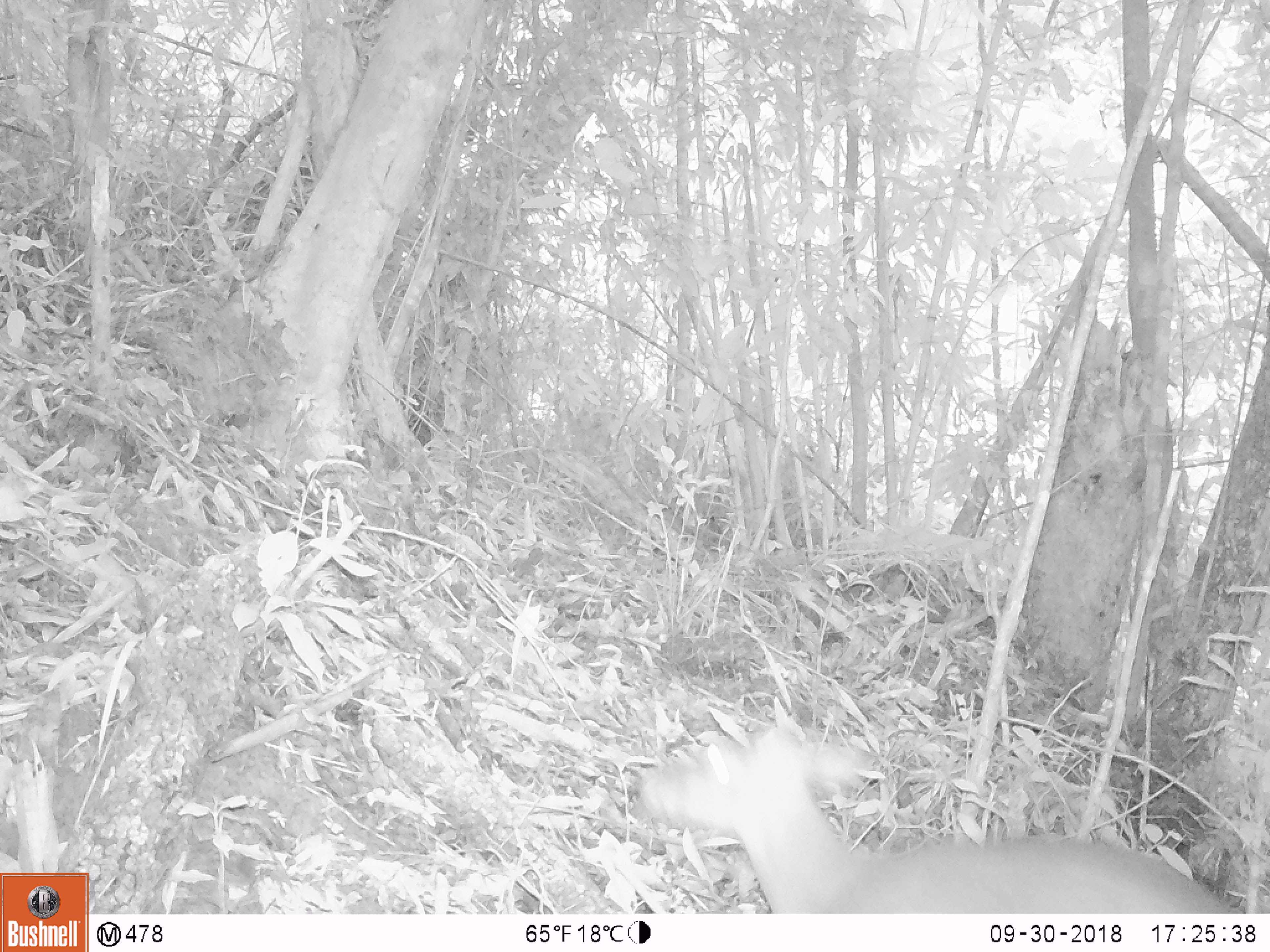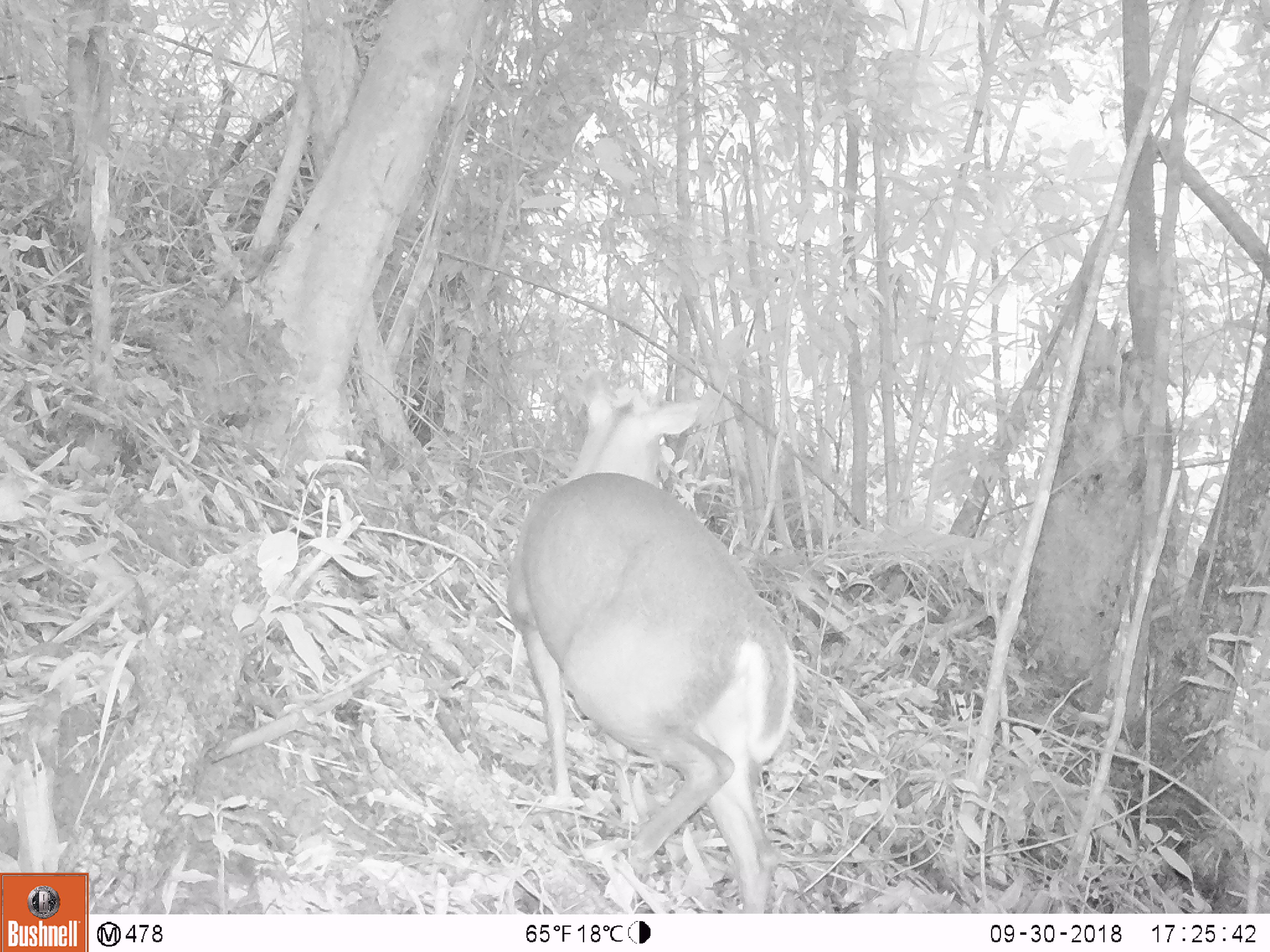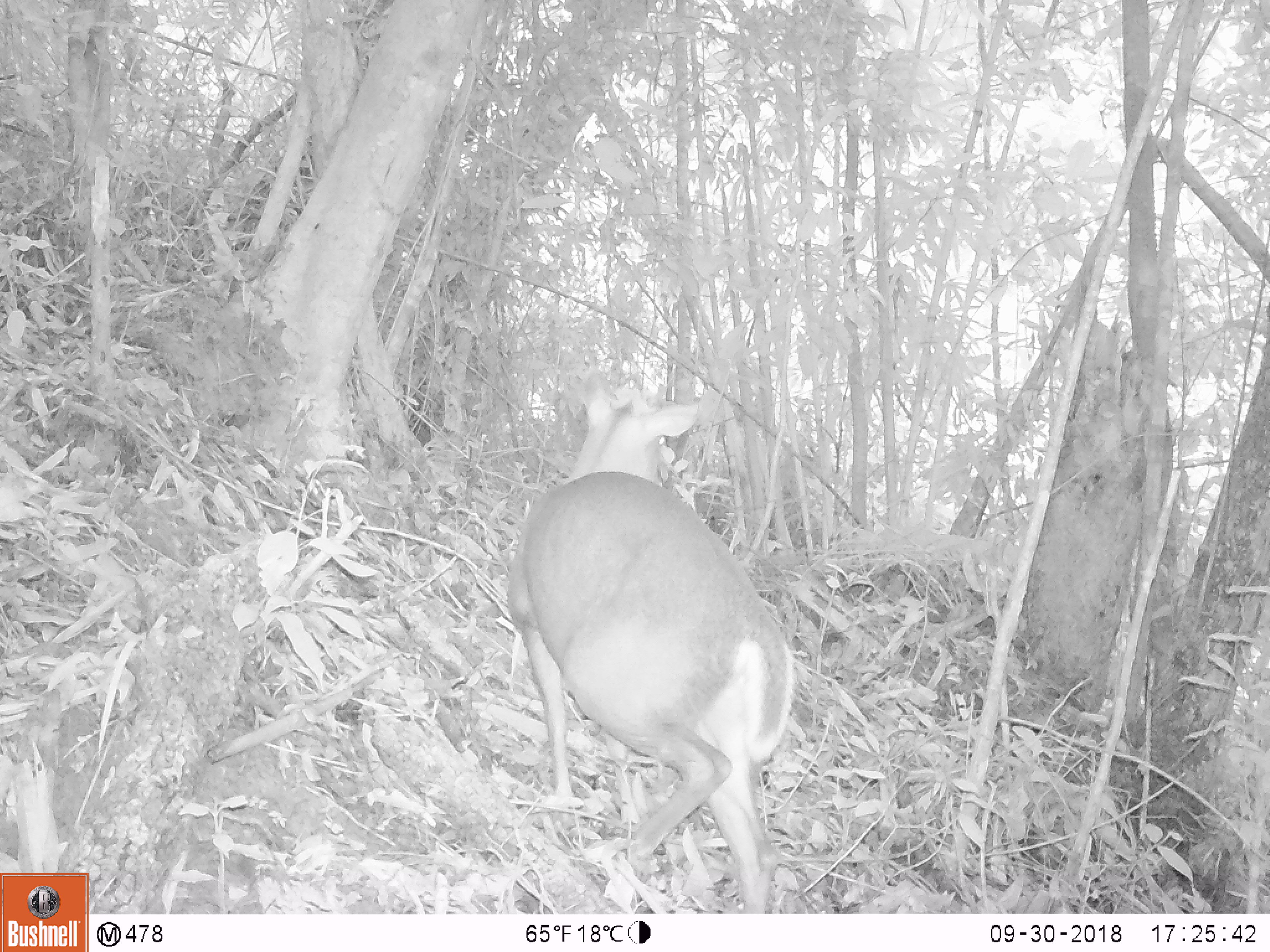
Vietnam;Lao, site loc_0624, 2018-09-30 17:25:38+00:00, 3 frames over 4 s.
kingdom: Animalia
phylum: Chordata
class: Mammalia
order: Artiodactyla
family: Cervidae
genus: Muntiacus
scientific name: Muntiacus rooseveltorum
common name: roosevelt's muntjac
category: roosevelts muntjac group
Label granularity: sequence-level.